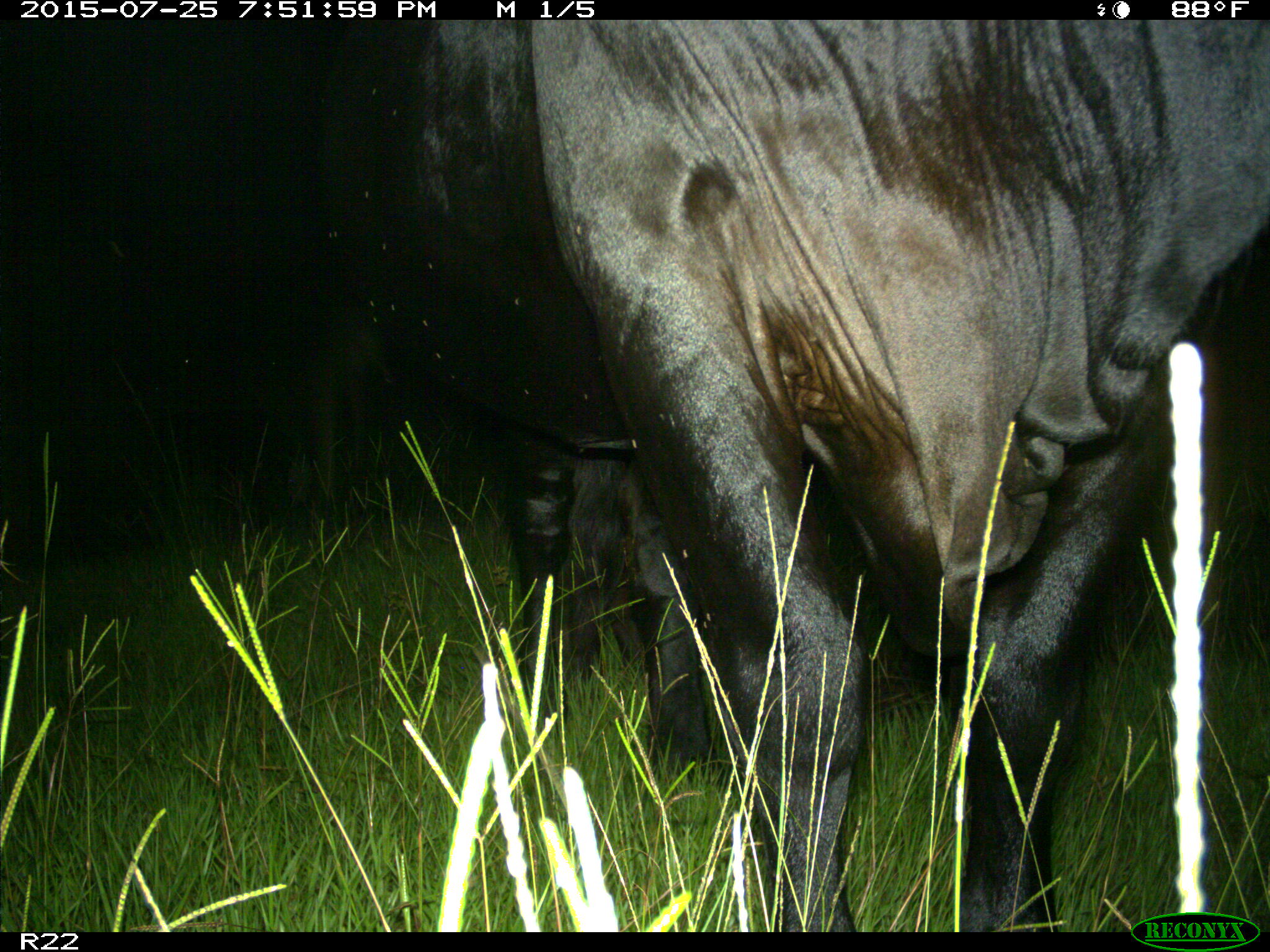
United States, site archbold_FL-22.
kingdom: Animalia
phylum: Chordata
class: Mammalia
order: Artiodactyla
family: Bovidae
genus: Bos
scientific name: Bos taurus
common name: domestic cow